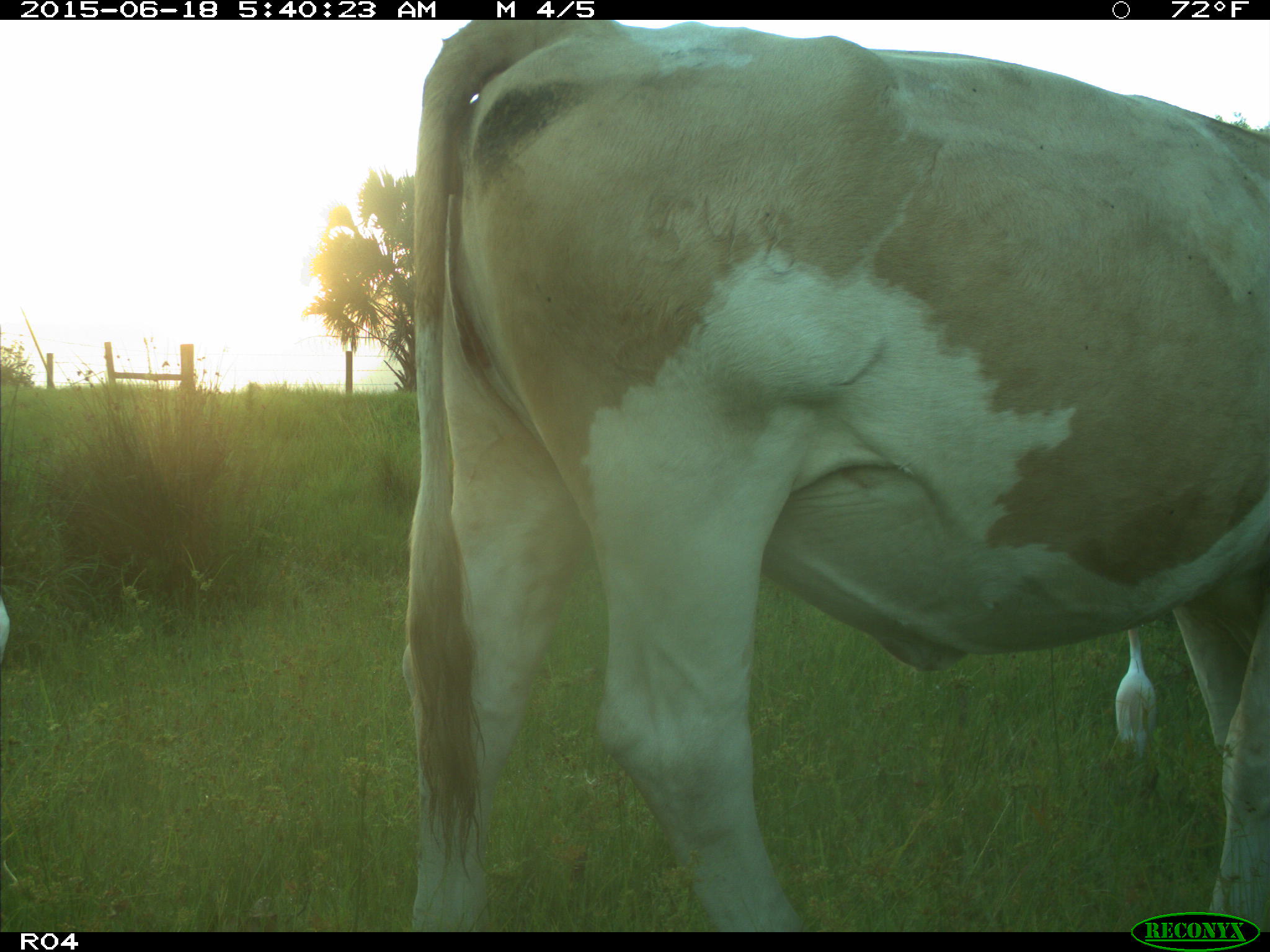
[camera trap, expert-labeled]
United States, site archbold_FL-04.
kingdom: Animalia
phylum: Chordata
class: Mammalia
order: Artiodactyla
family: Bovidae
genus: Bos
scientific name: Bos taurus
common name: domestic cow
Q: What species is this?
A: Bos taurus (domestic cow).